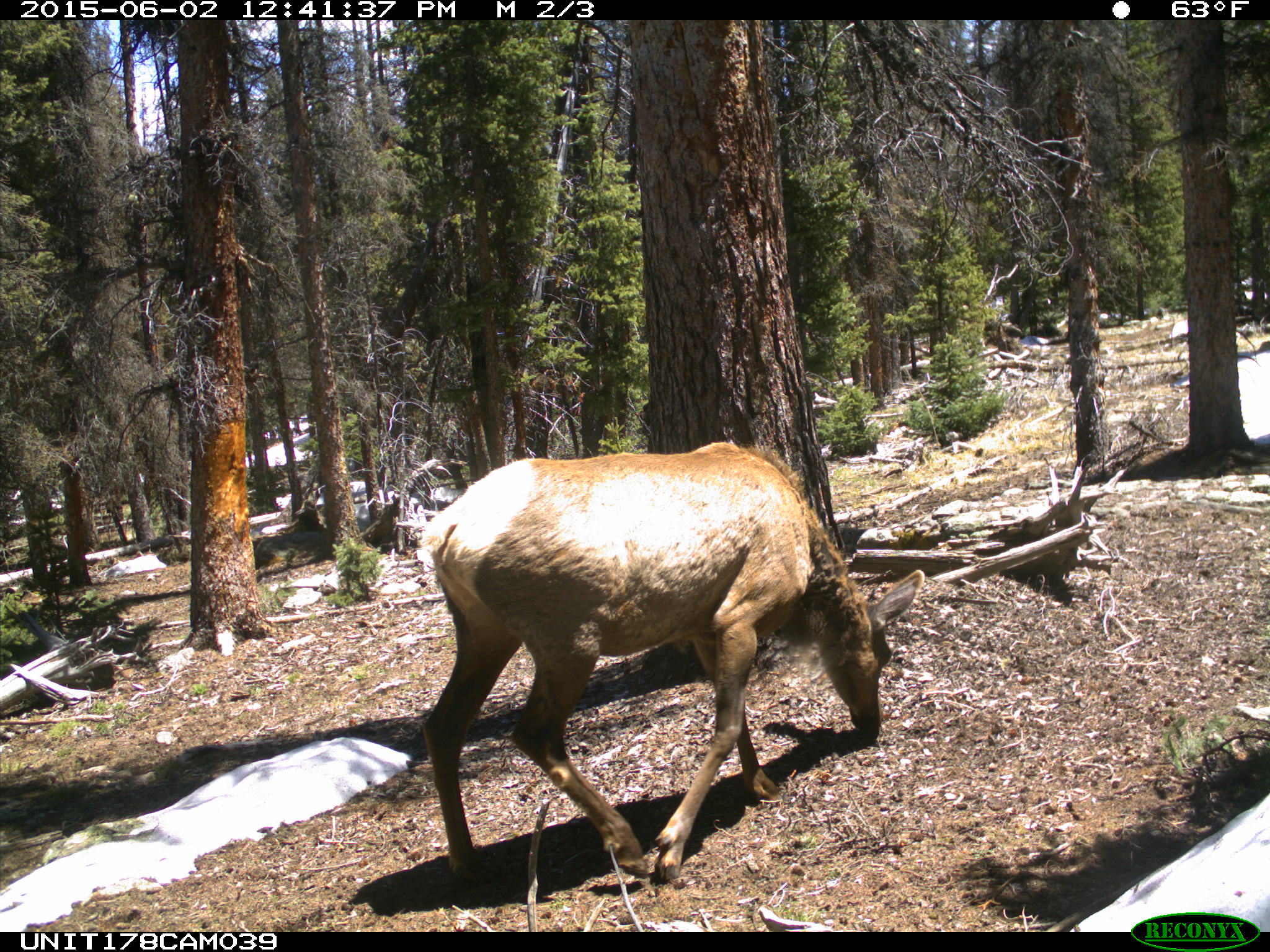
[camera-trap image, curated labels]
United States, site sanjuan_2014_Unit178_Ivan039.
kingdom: Animalia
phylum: Chordata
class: Mammalia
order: Artiodactyla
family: Cervidae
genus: Cervus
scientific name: Cervus elaphus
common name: red deer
Cervus elaphus (red deer).